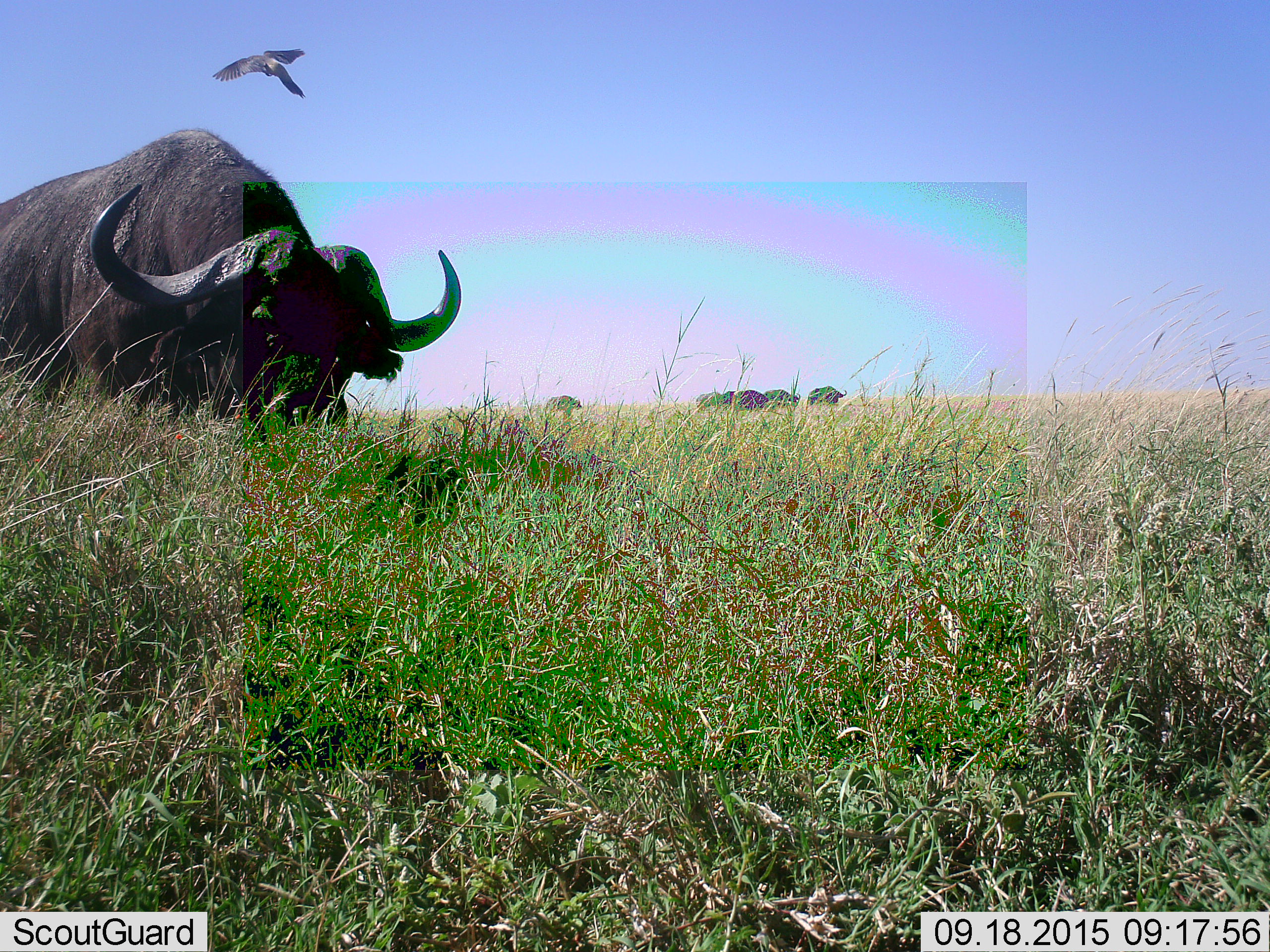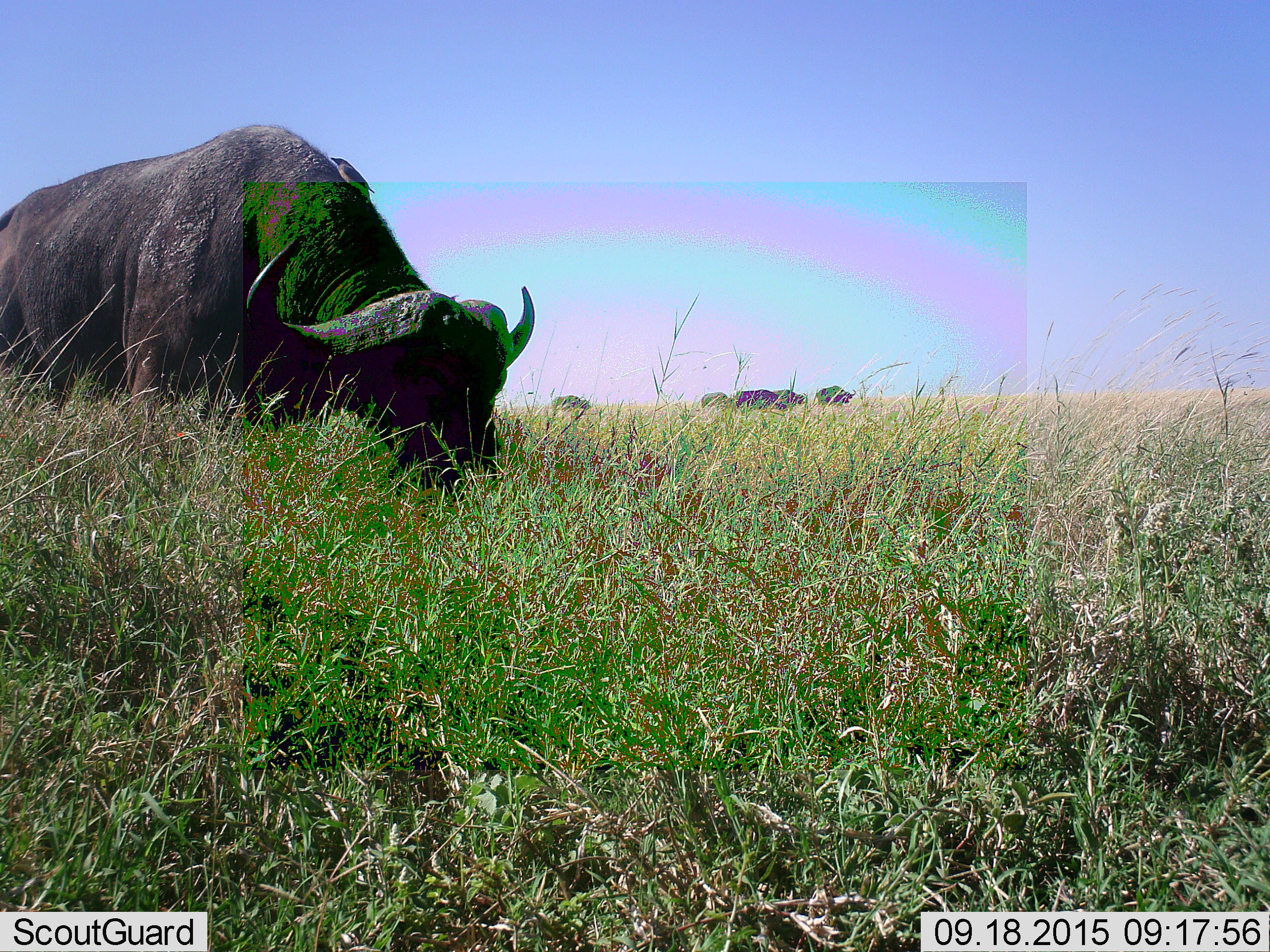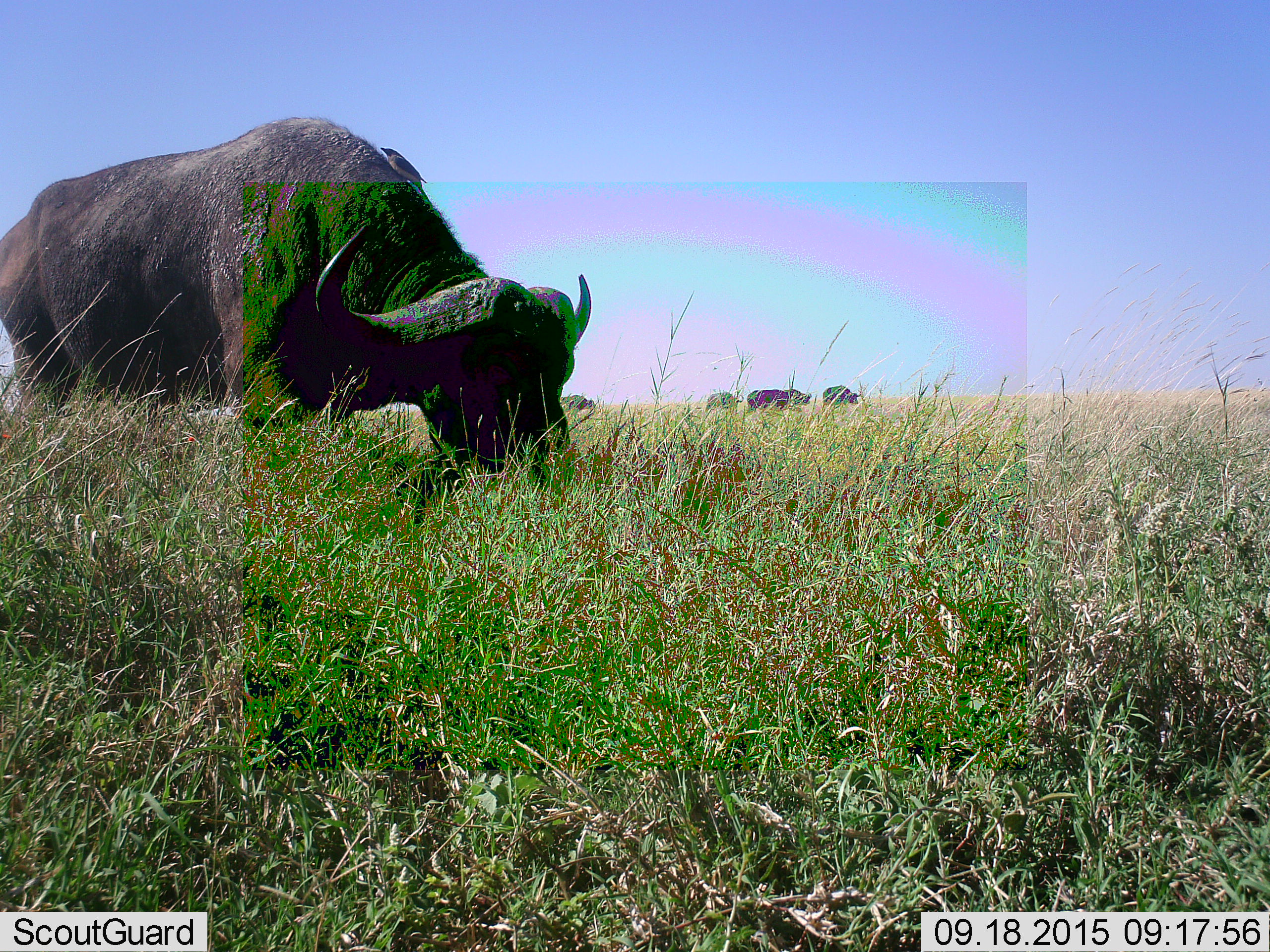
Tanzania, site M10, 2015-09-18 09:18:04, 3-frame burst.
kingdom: Animalia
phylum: Chordata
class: Mammalia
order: Artiodactyla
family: Bovidae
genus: Syncerus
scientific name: Syncerus caffer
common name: cape buffalo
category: buffalo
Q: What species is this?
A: Buffalo (cape buffalo) (Syncerus caffer).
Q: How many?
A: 6.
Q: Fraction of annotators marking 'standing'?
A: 40%.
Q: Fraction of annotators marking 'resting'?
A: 0%.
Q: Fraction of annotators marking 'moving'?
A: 70%.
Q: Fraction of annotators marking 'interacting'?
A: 10%.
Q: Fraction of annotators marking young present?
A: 0%.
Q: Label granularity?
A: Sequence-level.